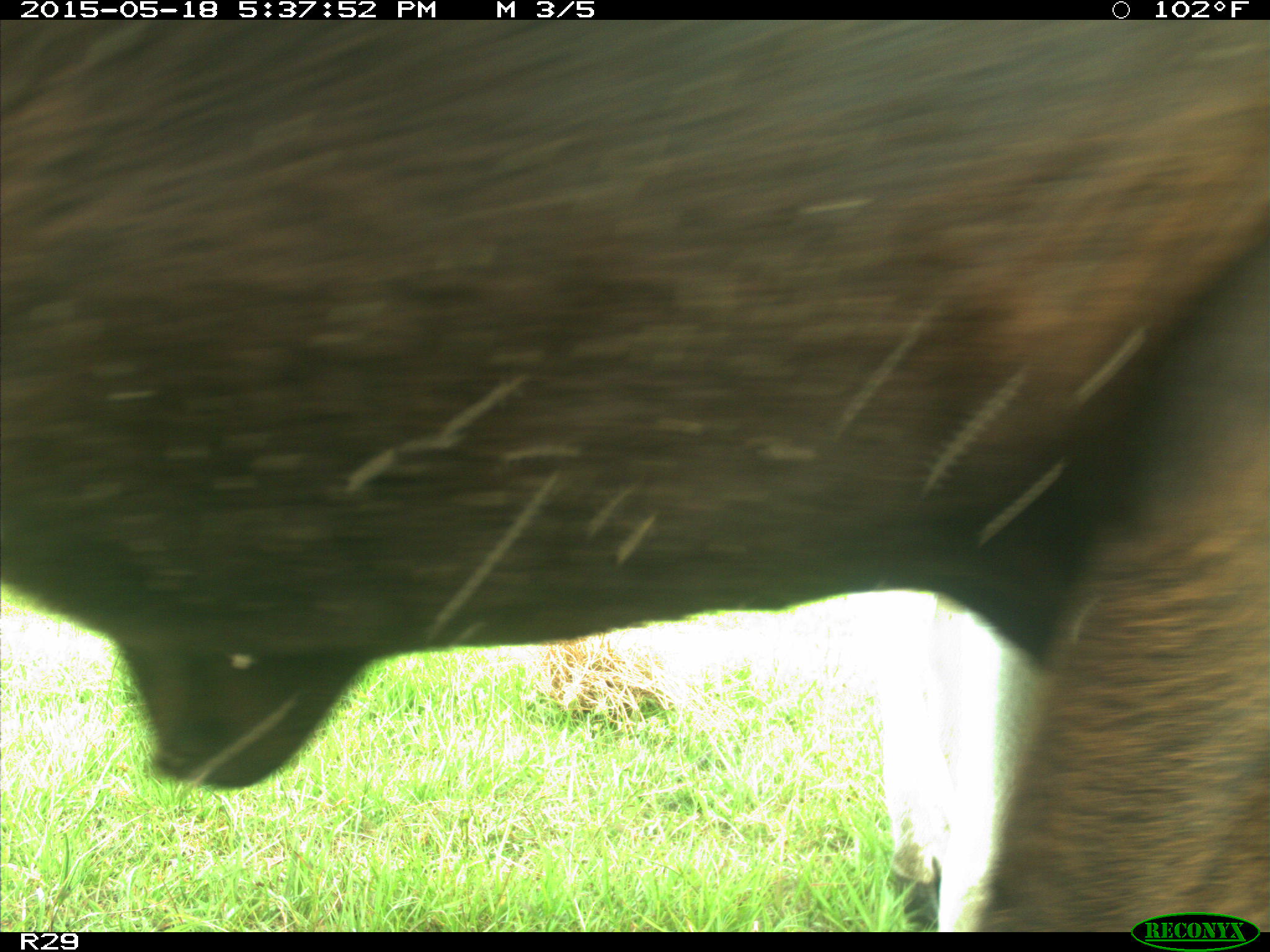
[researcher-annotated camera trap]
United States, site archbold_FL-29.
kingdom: Animalia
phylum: Chordata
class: Mammalia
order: Artiodactyla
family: Bovidae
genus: Bos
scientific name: Bos taurus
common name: domestic cow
Bos taurus (domestic cow).